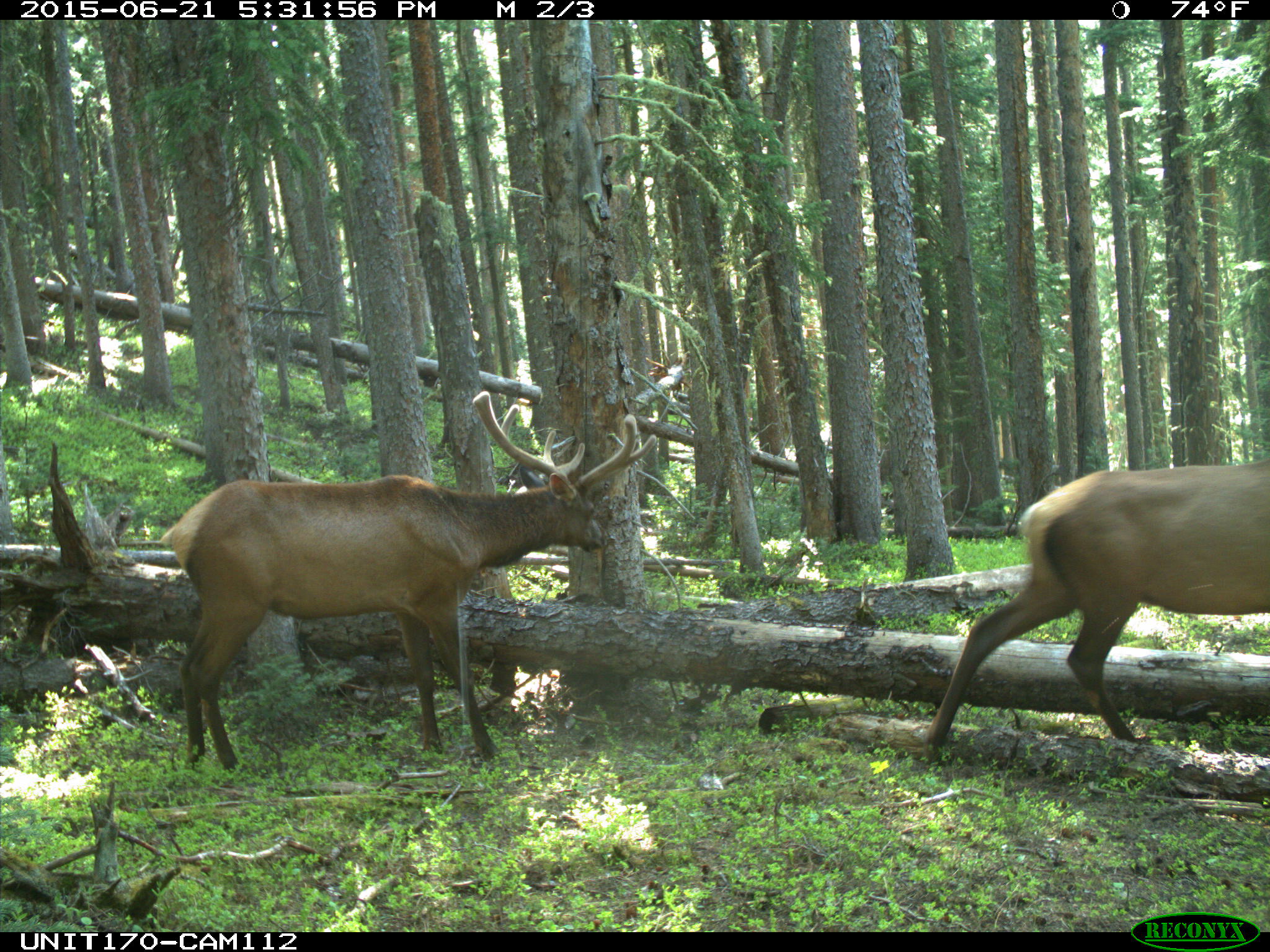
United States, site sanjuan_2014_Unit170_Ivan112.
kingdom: Animalia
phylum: Chordata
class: Mammalia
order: Artiodactyla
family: Cervidae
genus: Cervus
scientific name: Cervus elaphus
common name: red deer